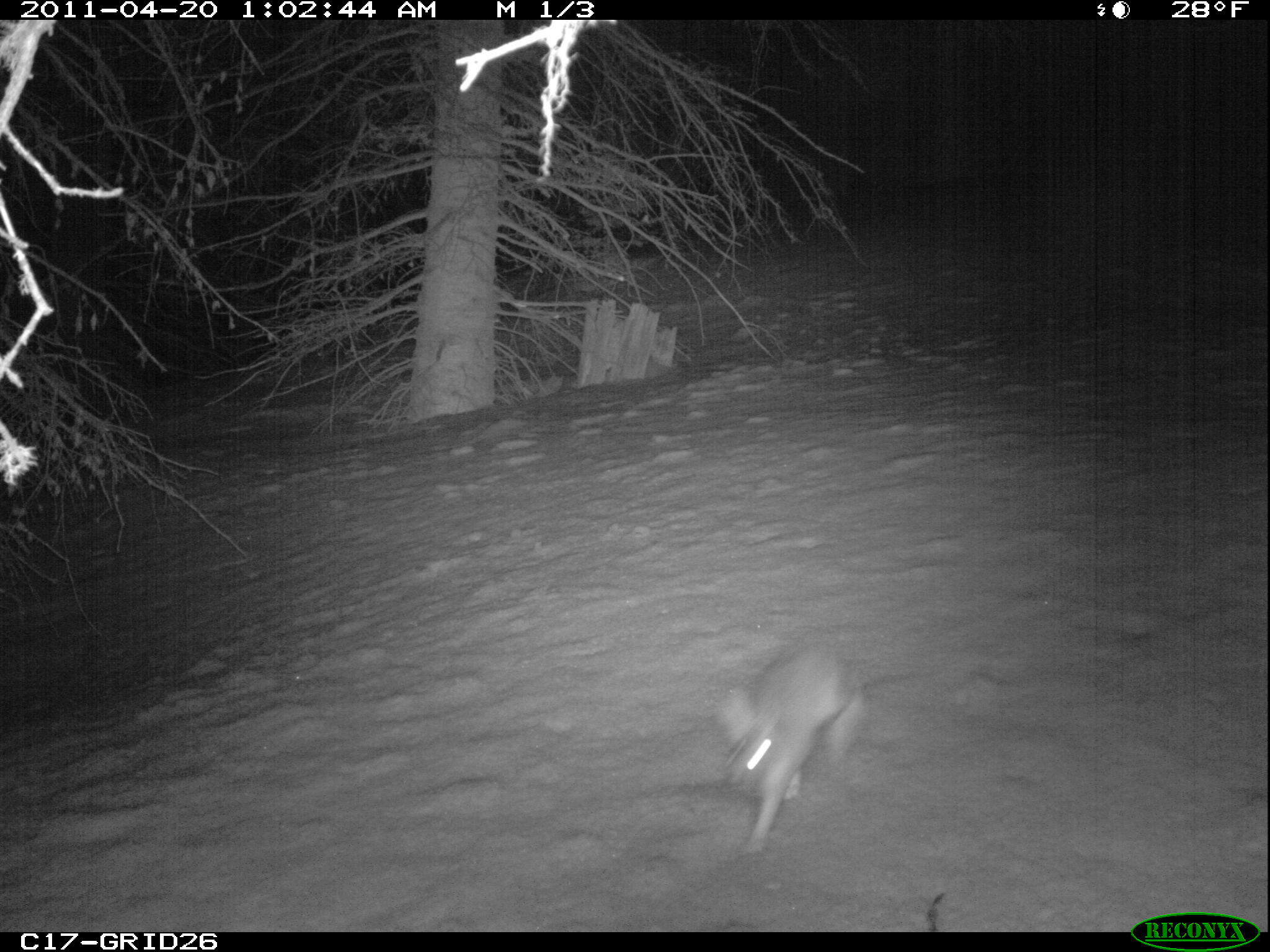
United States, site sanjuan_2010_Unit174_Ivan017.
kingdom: Animalia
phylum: Chordata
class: Mammalia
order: Lagomorpha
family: Leporidae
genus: Lepus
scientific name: Lepus americanus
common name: snowshoe hare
Lepus americanus (snowshoe hare).